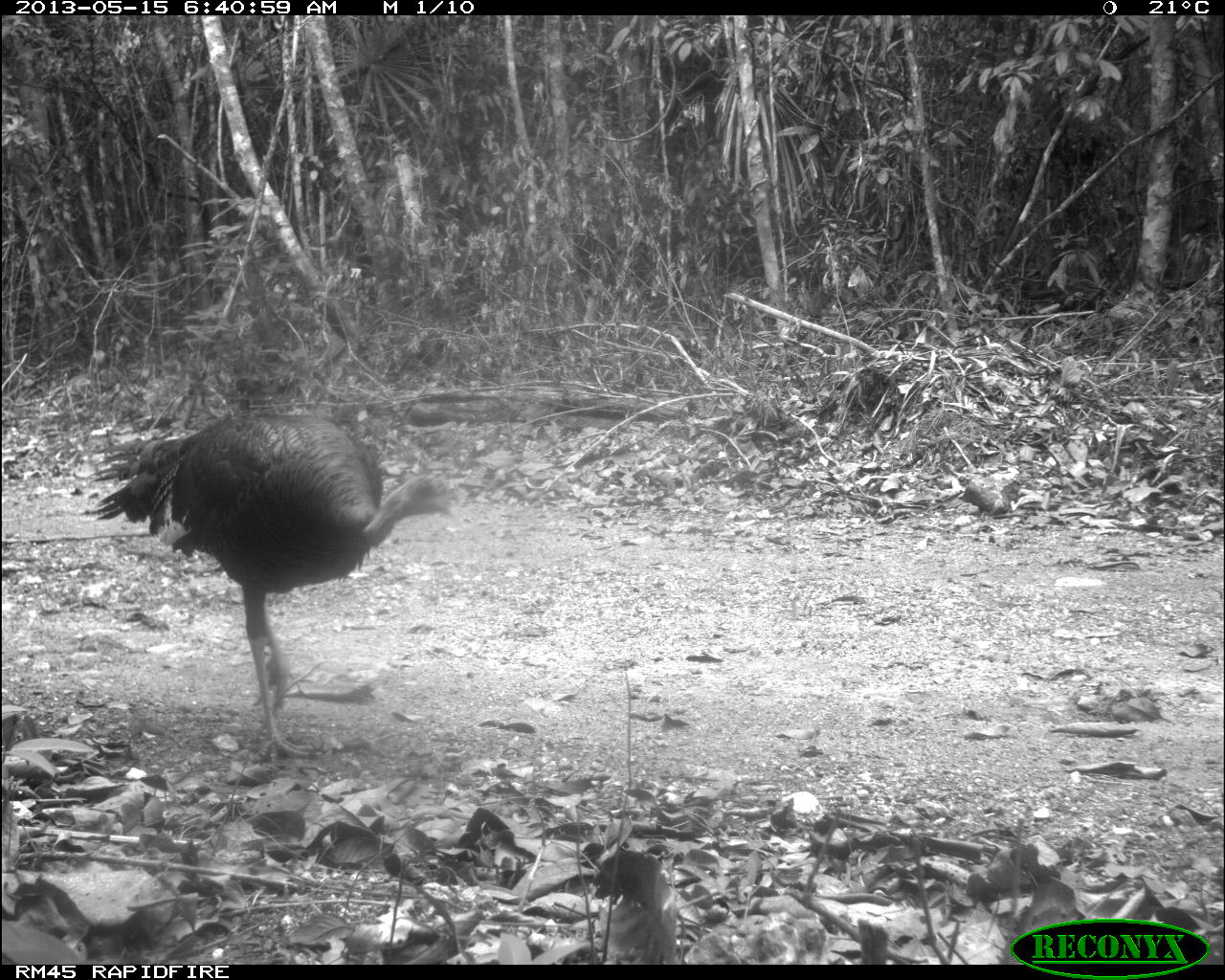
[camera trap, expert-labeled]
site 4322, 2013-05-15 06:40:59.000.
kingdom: Animalia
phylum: Chordata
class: Aves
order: Galliformes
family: Phasianidae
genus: Meleagris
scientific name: Meleagris ocellata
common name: ocellated turkey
Meleagris ocellata (ocellated turkey), count 1, sex female.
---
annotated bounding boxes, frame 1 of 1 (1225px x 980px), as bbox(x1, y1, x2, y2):
meleagris ocellata: bbox(84, 408, 467, 763)